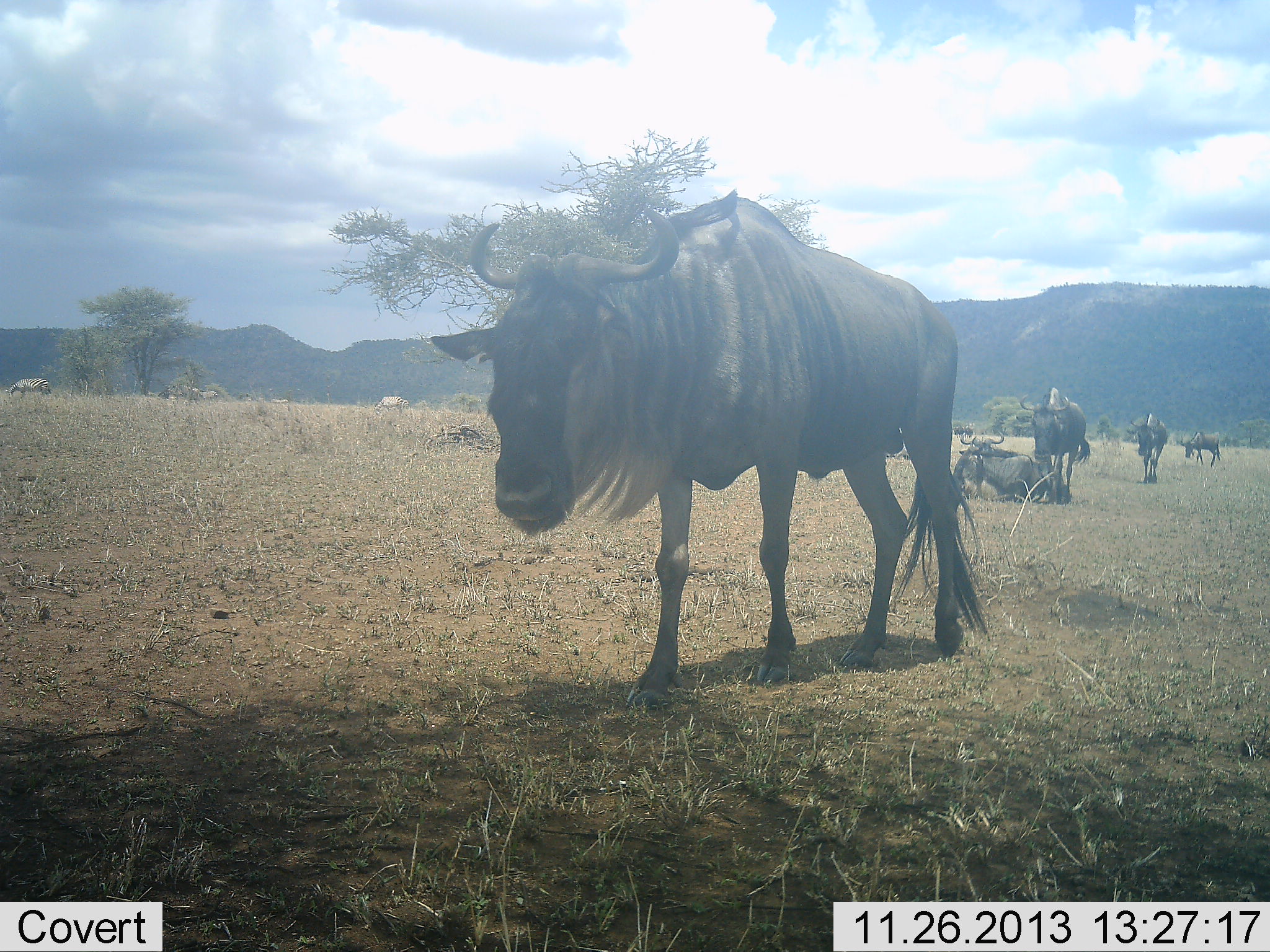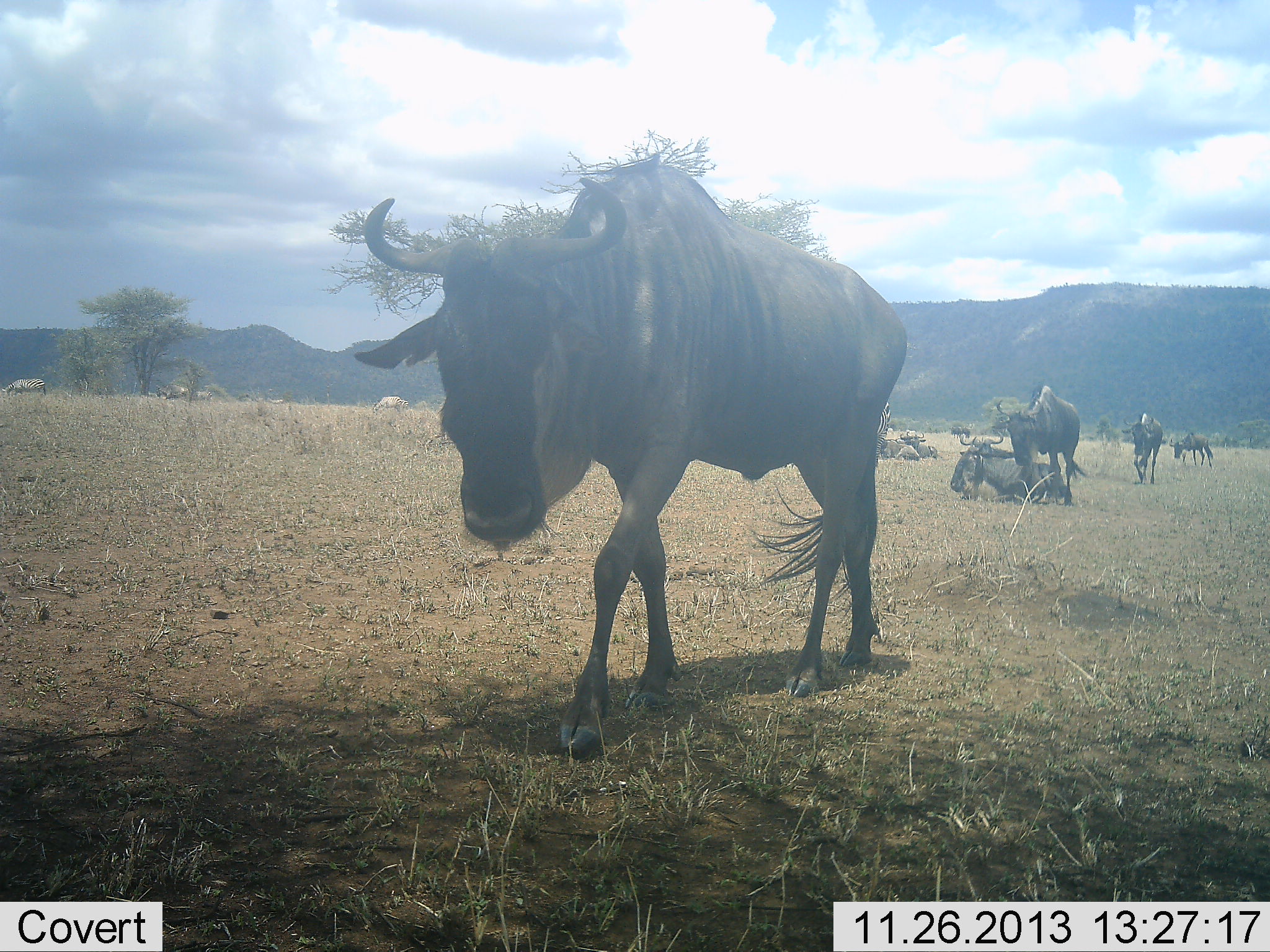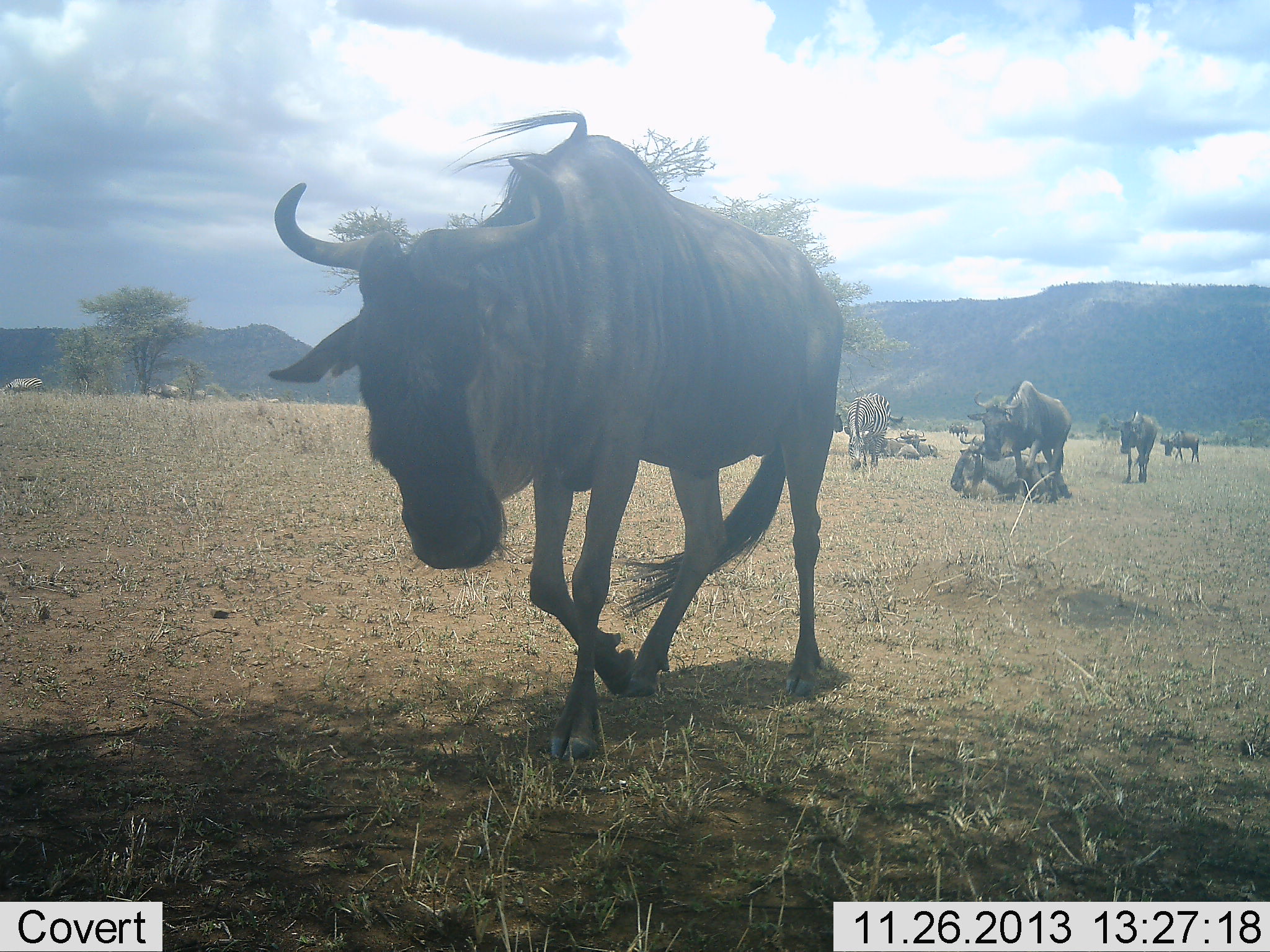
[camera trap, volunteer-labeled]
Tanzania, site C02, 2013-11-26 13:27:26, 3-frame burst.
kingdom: Animalia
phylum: Chordata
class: Mammalia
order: Artiodactyla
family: Bovidae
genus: Connochaetes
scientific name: Connochaetes taurinus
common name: blue wildebeest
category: wildebeest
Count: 11-50.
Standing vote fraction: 53%.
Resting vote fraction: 80%.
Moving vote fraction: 100%.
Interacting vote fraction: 0%.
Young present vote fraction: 0%.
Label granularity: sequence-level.